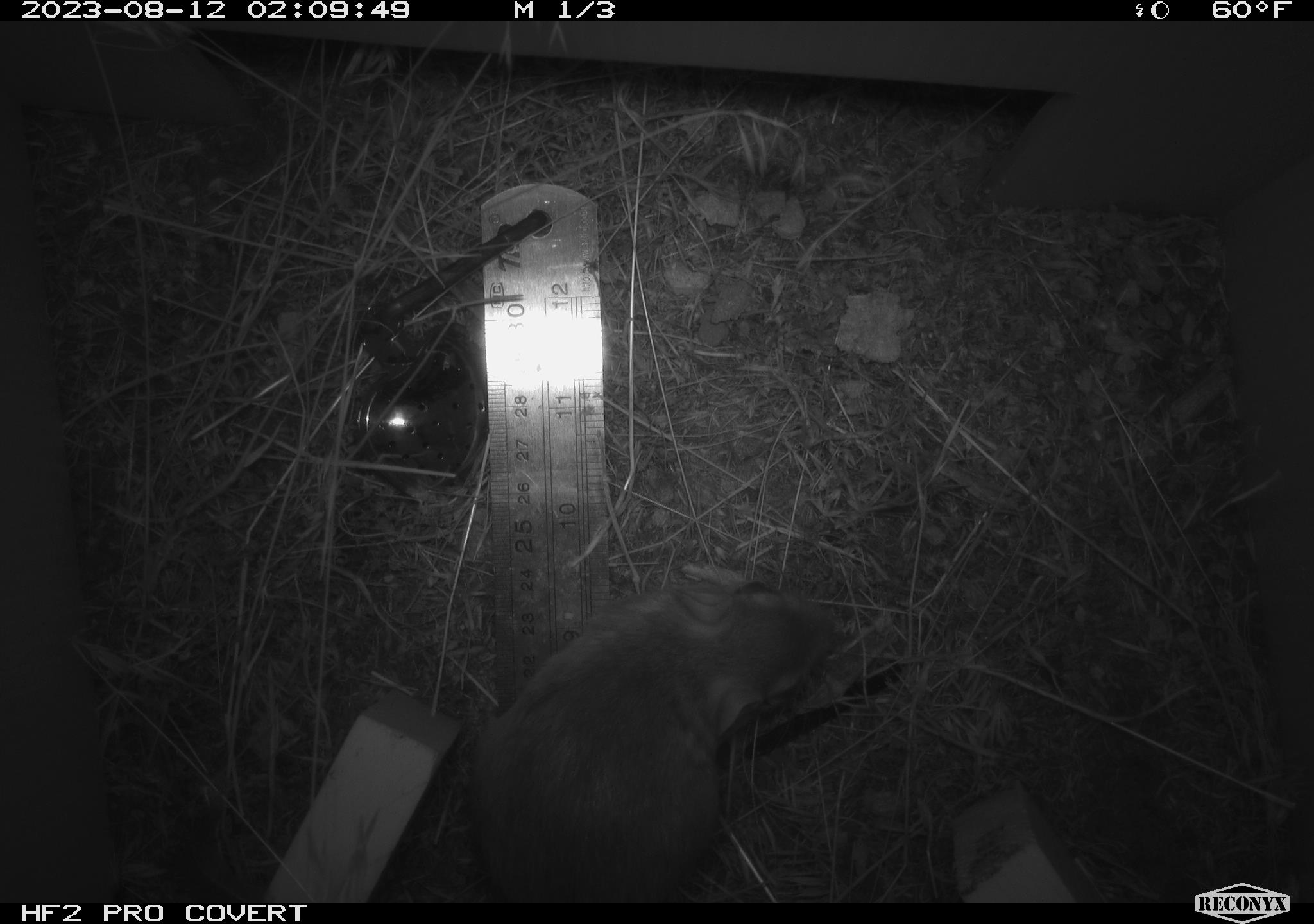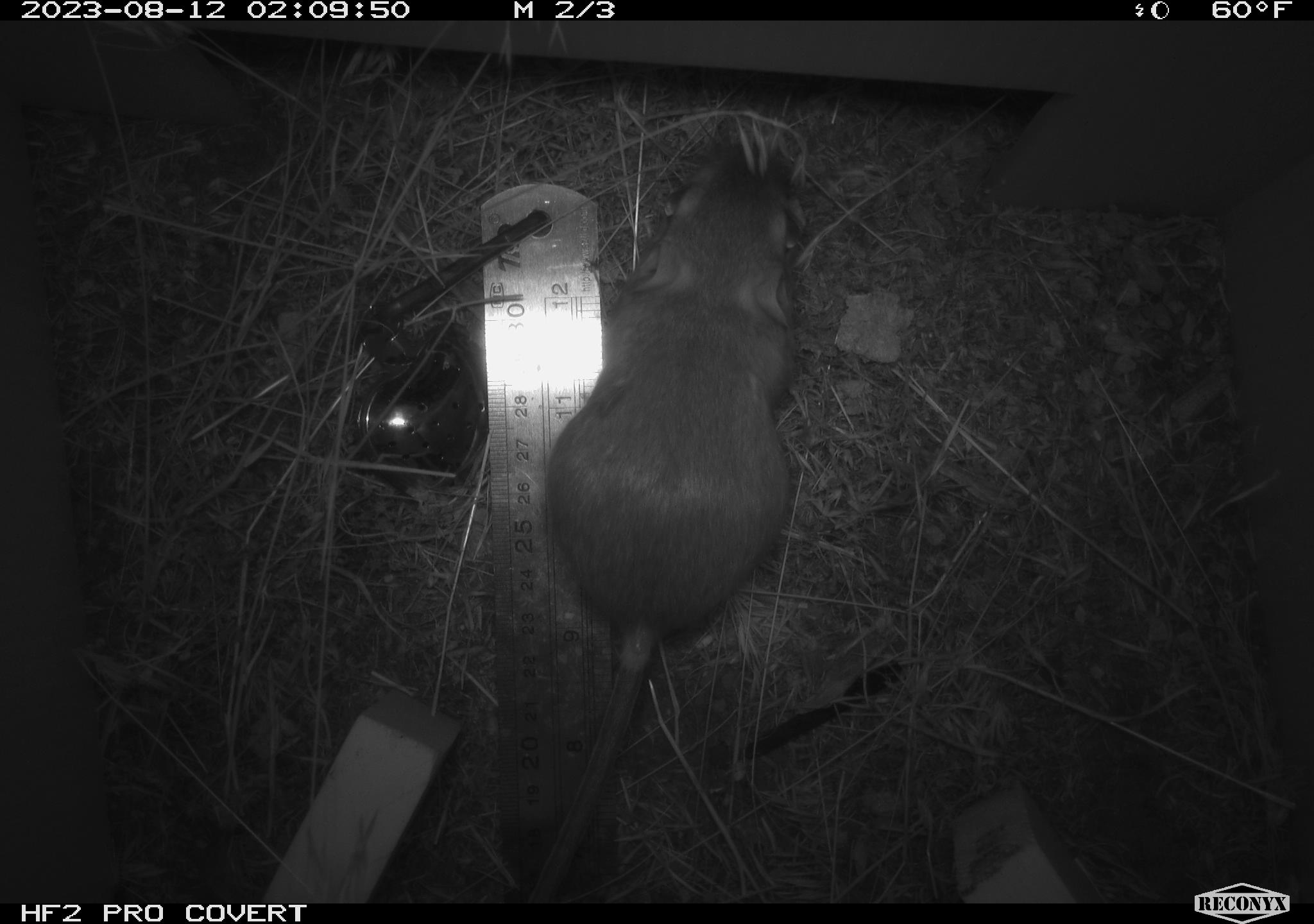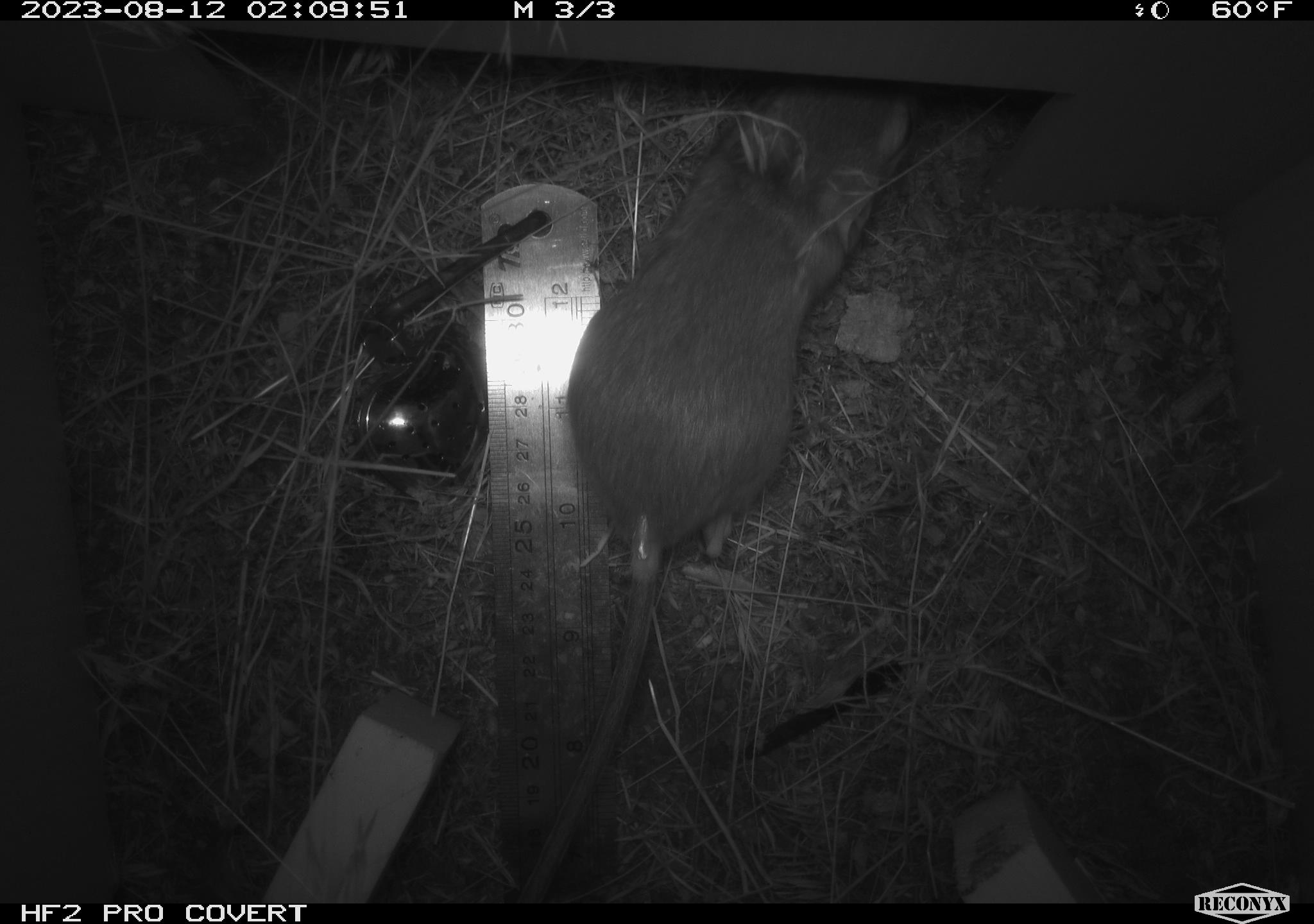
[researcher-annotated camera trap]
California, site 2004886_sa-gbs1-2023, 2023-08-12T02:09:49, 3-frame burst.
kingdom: Animalia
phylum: Chordata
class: Mammalia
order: Rodentia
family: Heteromyidae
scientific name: Heteromyidae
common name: kangaroo rats and pocket mice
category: heteromyidae family